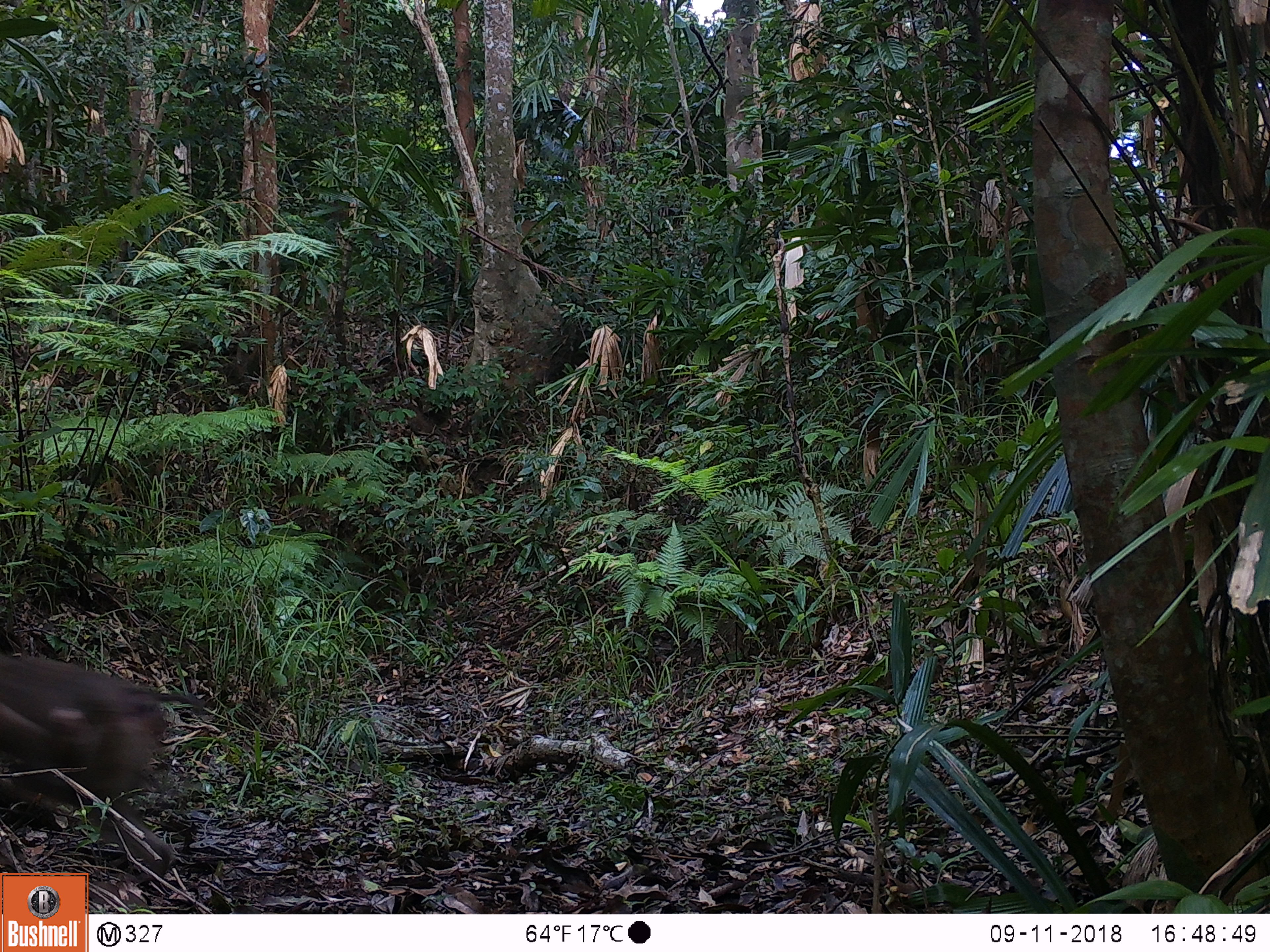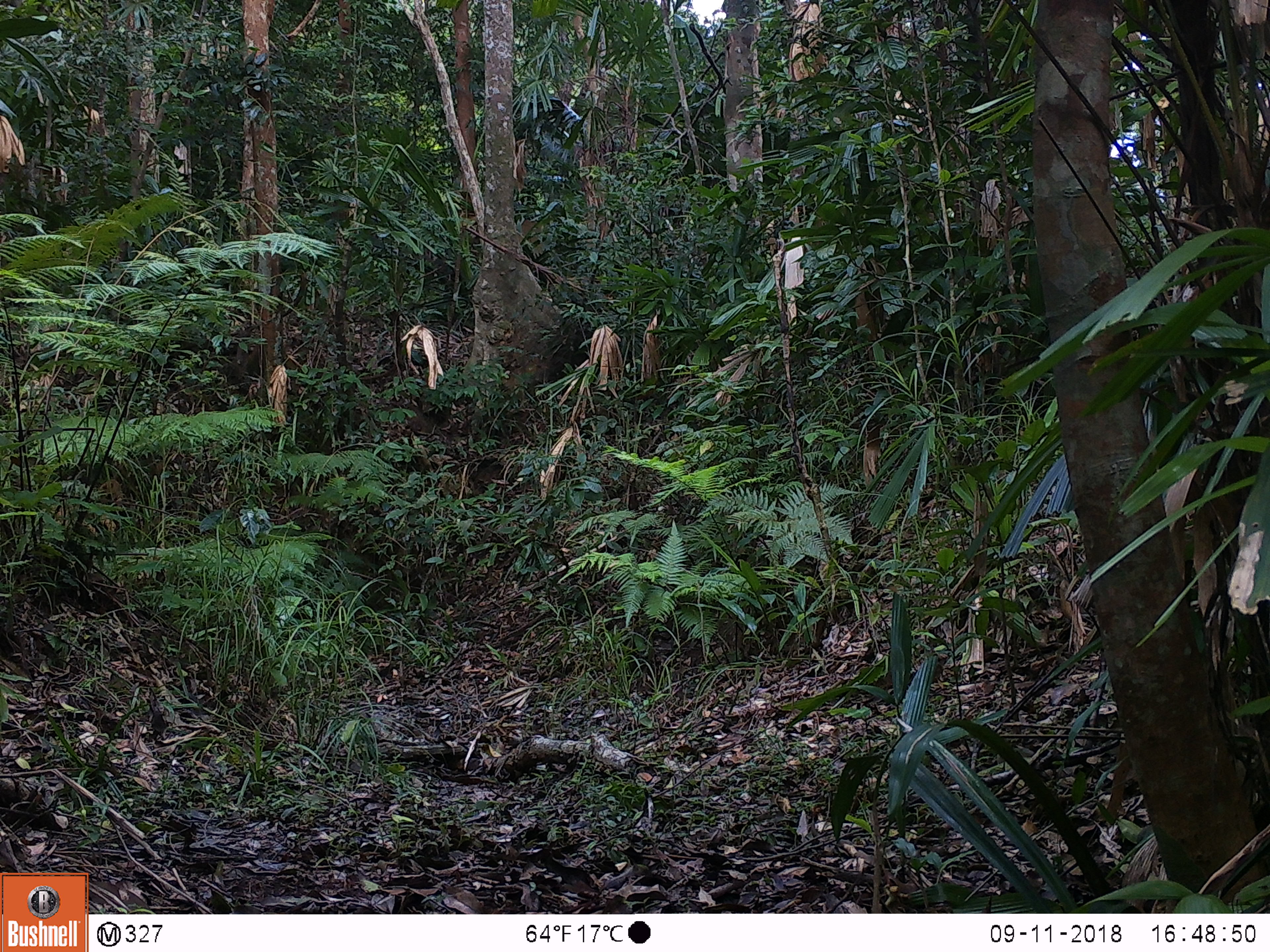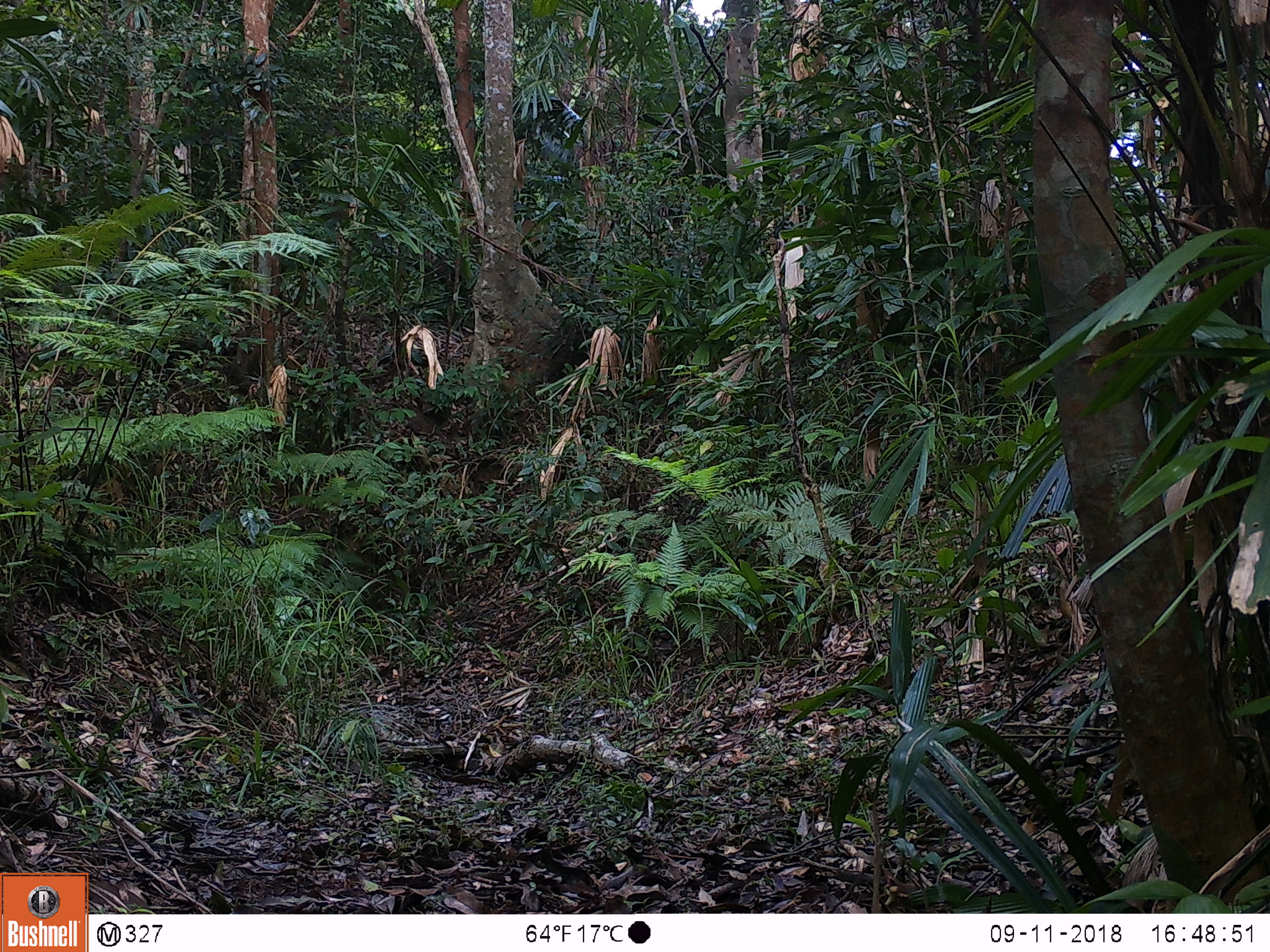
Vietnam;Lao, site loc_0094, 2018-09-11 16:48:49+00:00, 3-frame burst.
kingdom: Animalia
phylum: Chordata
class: Mammalia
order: Primates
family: Cercopithecidae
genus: Macaca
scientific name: Macaca nemestrina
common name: pig-tailed macaque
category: pig tailed macaque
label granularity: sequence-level